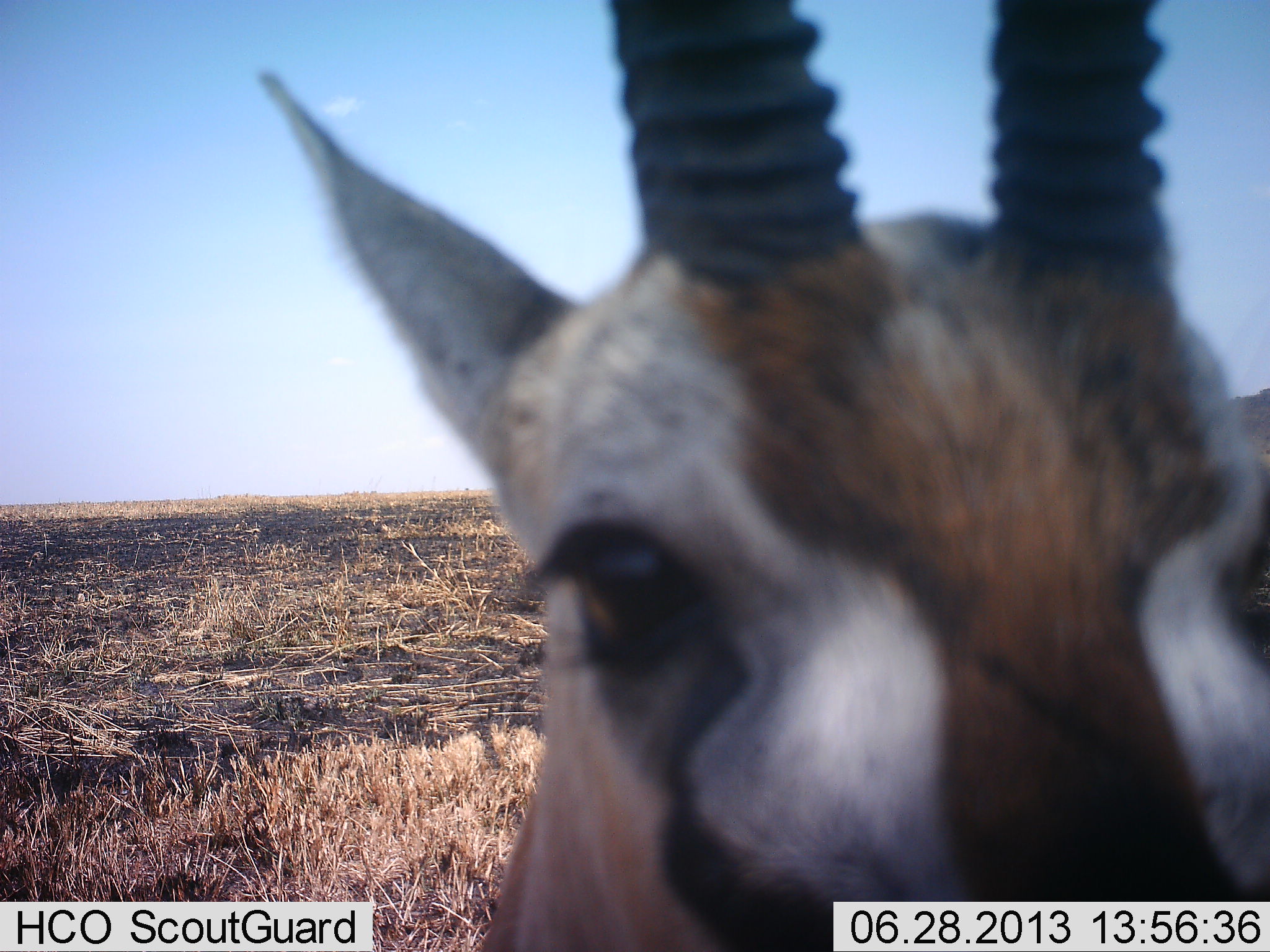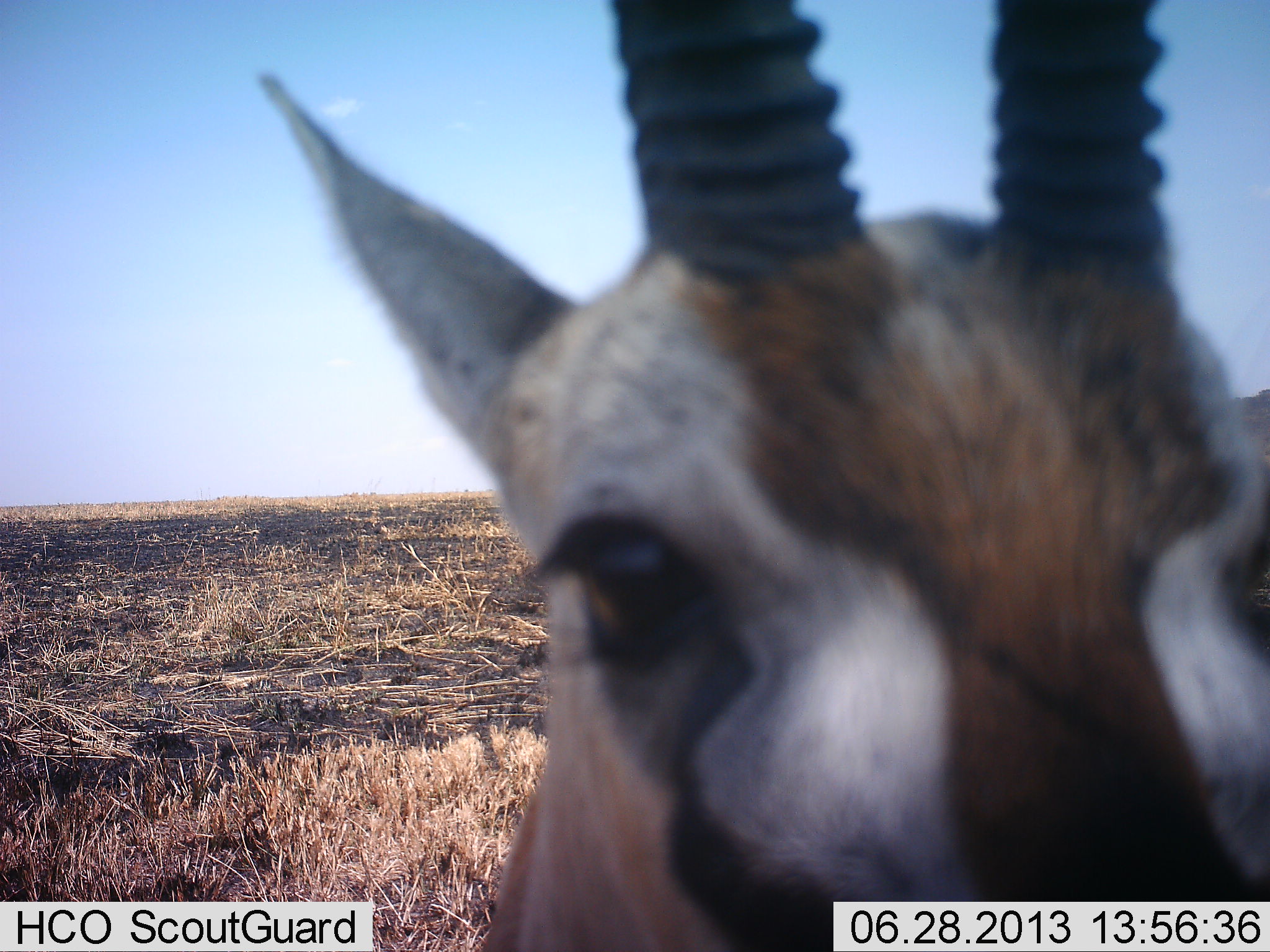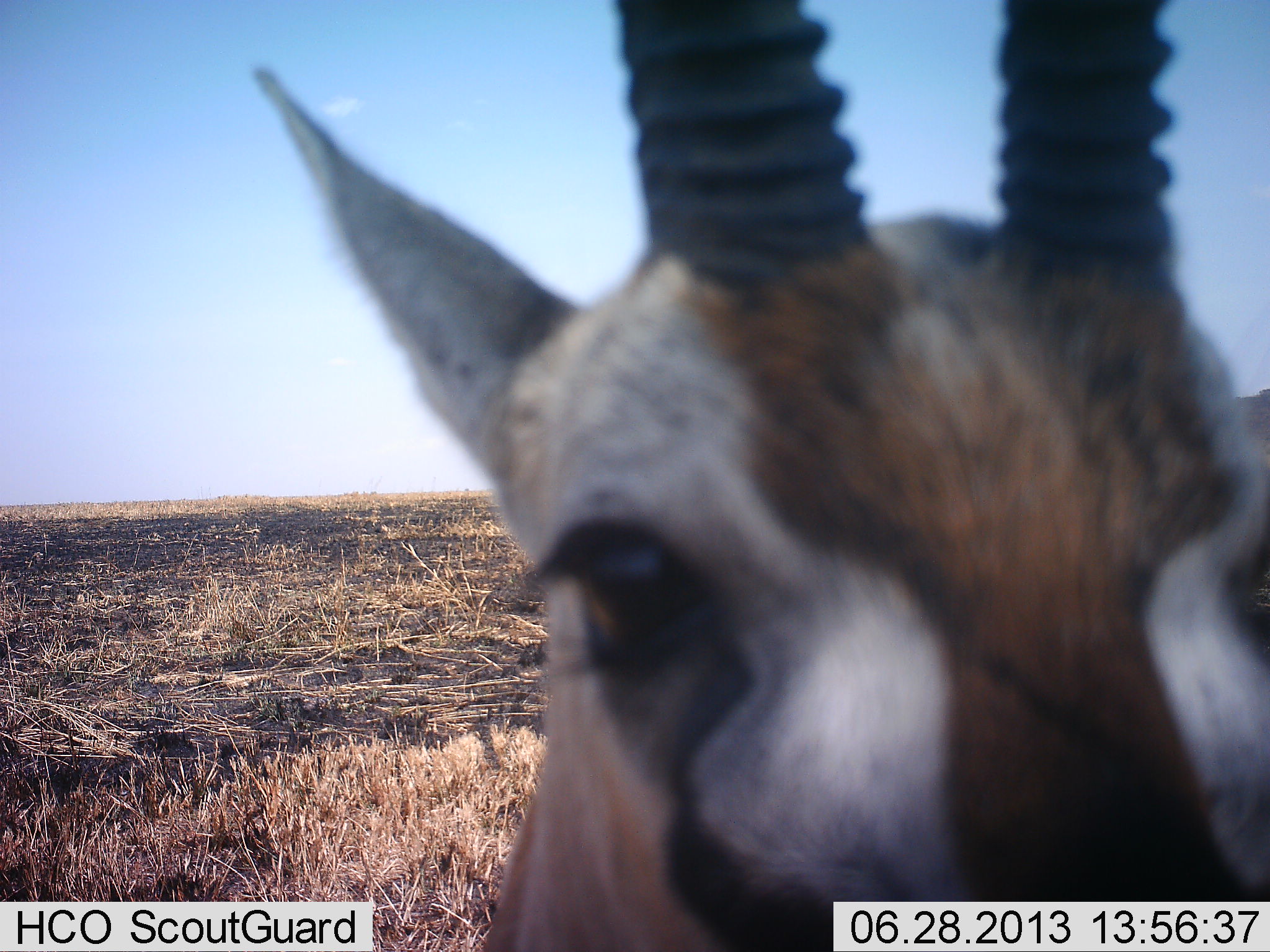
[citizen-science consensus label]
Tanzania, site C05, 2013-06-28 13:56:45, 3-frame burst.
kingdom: Animalia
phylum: Chordata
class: Mammalia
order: Artiodactyla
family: Bovidae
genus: Eudorcas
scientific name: Eudorcas thomsonii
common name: thomson's gazelle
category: gazellethomsons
Gazellethomsons (thomson's gazelle) (Eudorcas thomsonii), count 1. Behavior (volunteer vote fractions): standing 90%, resting 0%, moving 0%, interacting 14%. Young present (vote fraction): 0%. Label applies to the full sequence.